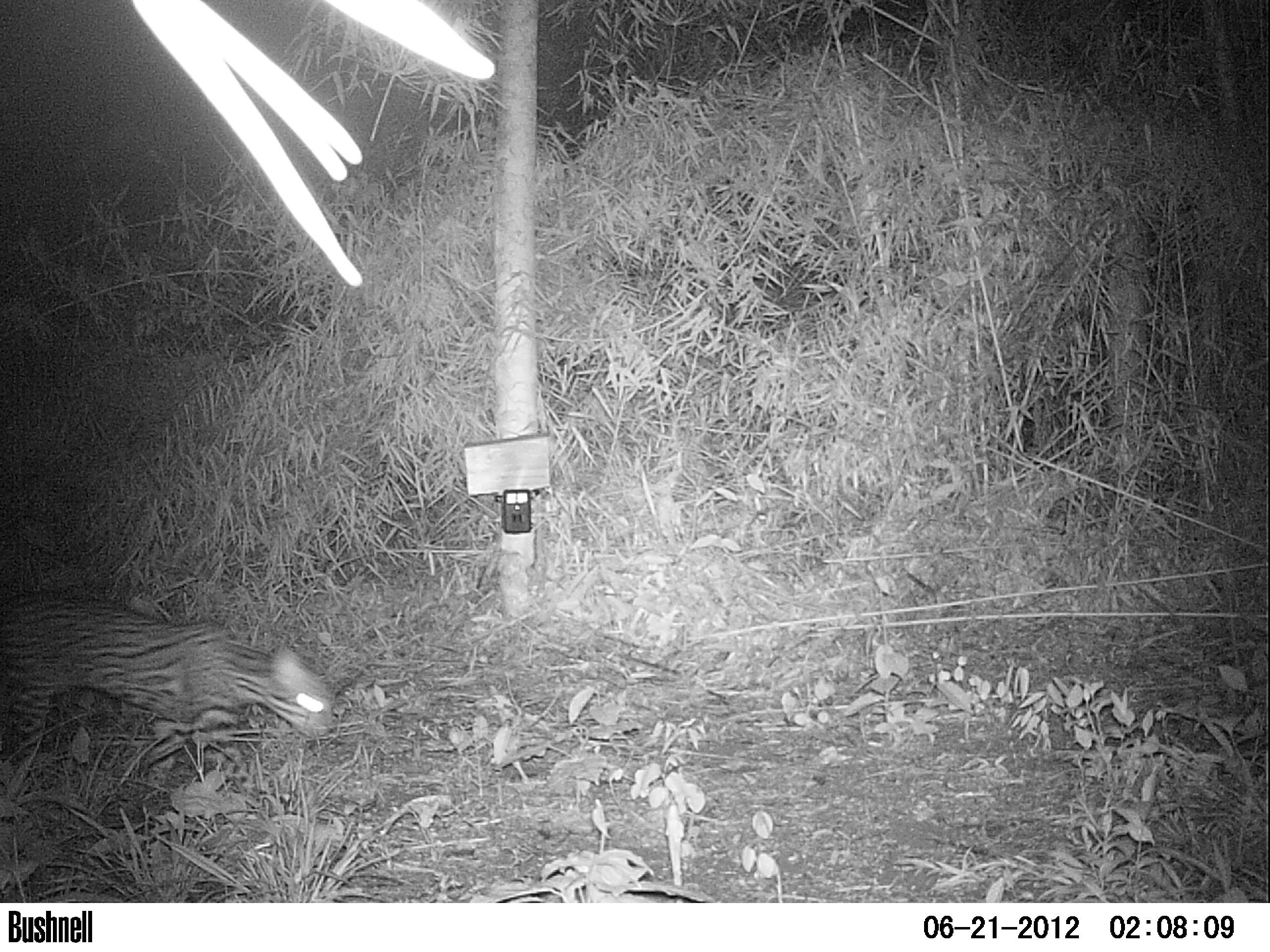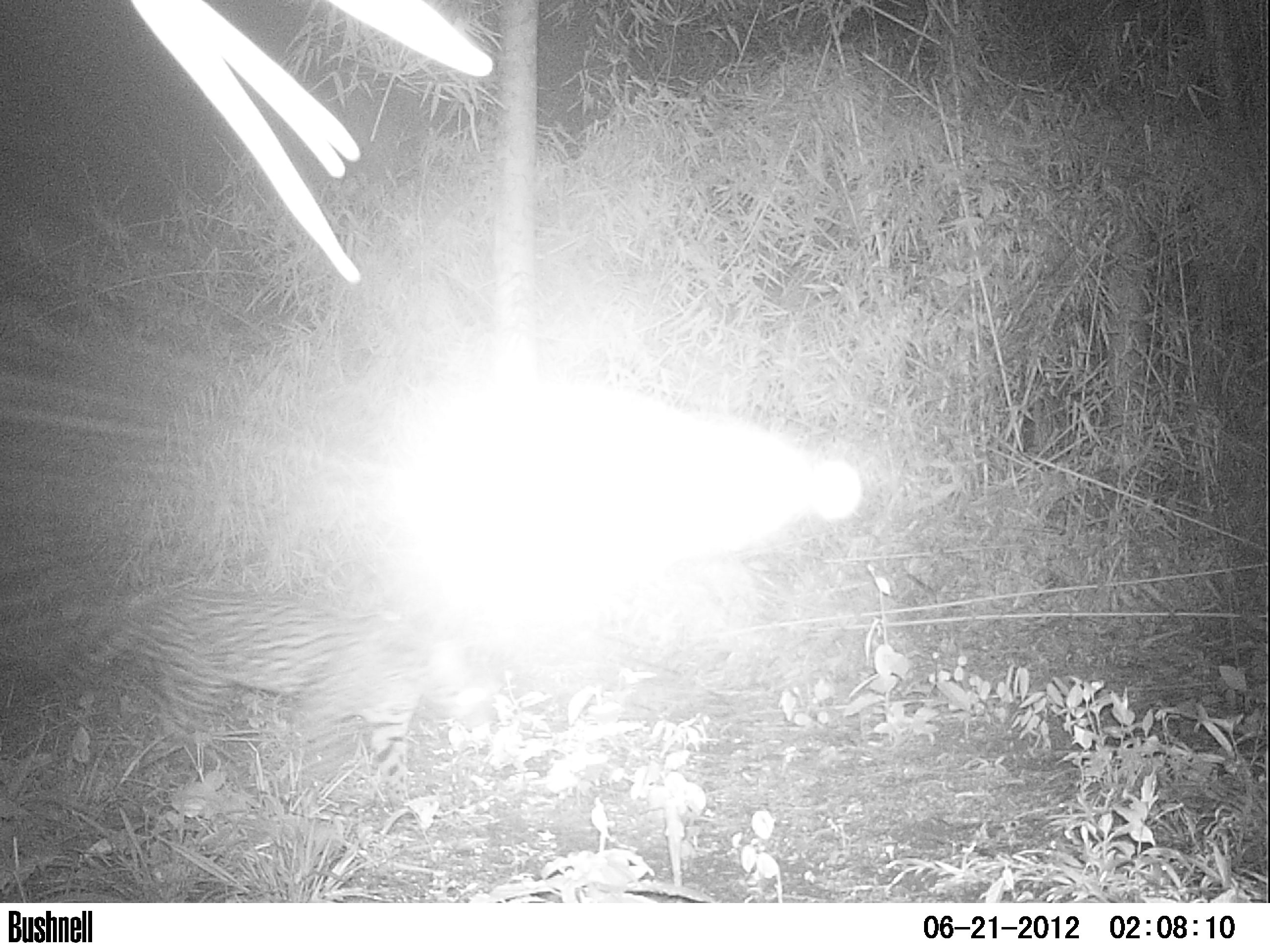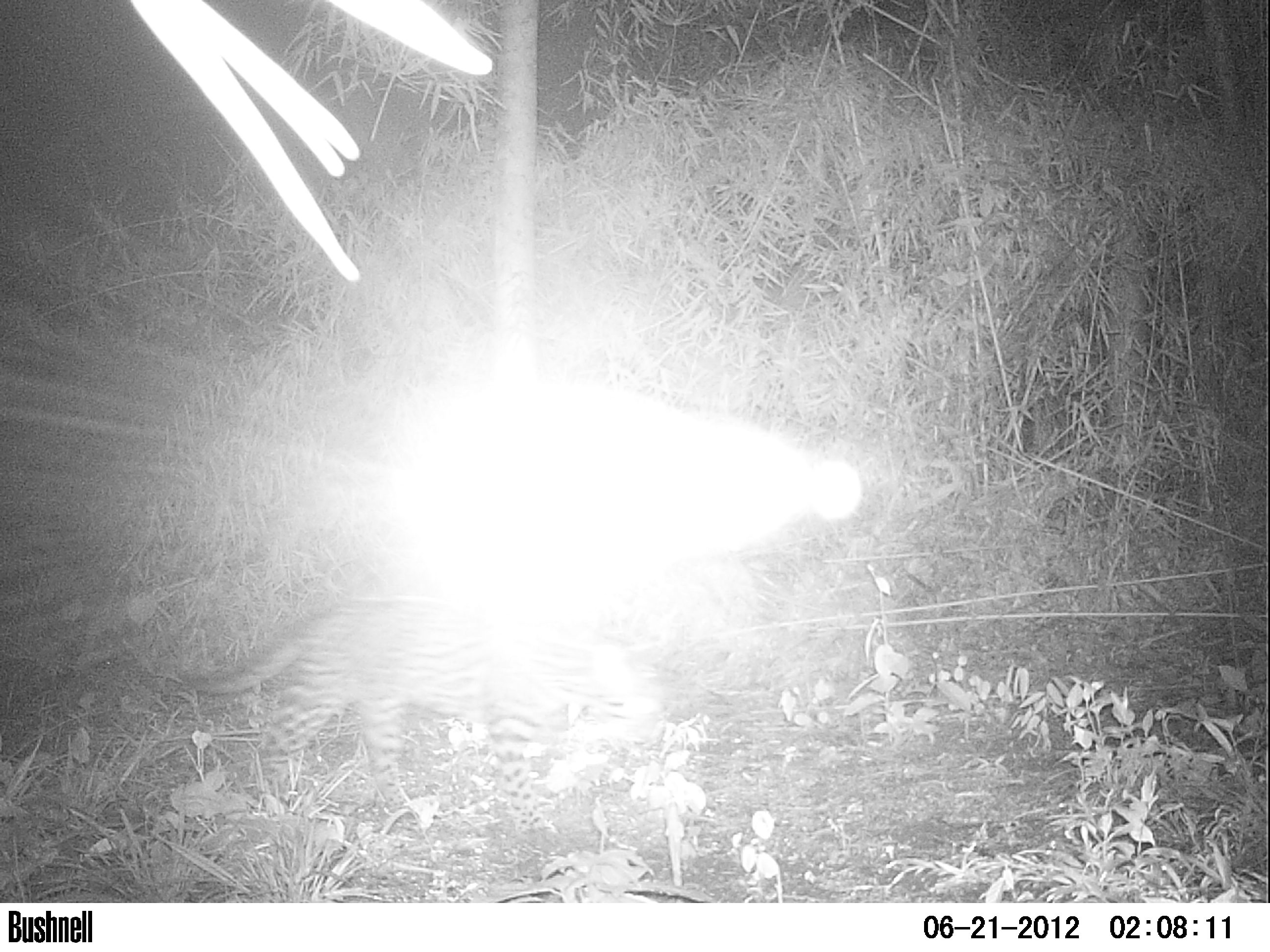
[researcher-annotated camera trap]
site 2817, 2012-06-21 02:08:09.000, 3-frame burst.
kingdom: Animalia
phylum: Chordata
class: Mammalia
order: Carnivora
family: Felidae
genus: Leopardus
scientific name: Leopardus pardalis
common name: ocelot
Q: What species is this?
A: Leopardus pardalis (ocelot).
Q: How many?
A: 1.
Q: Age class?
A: Adult.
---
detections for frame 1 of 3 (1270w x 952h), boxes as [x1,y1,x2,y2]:
leopardus pardalis: [0,599,336,790]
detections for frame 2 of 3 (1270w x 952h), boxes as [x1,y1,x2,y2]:
leopardus pardalis: [29,587,501,802]